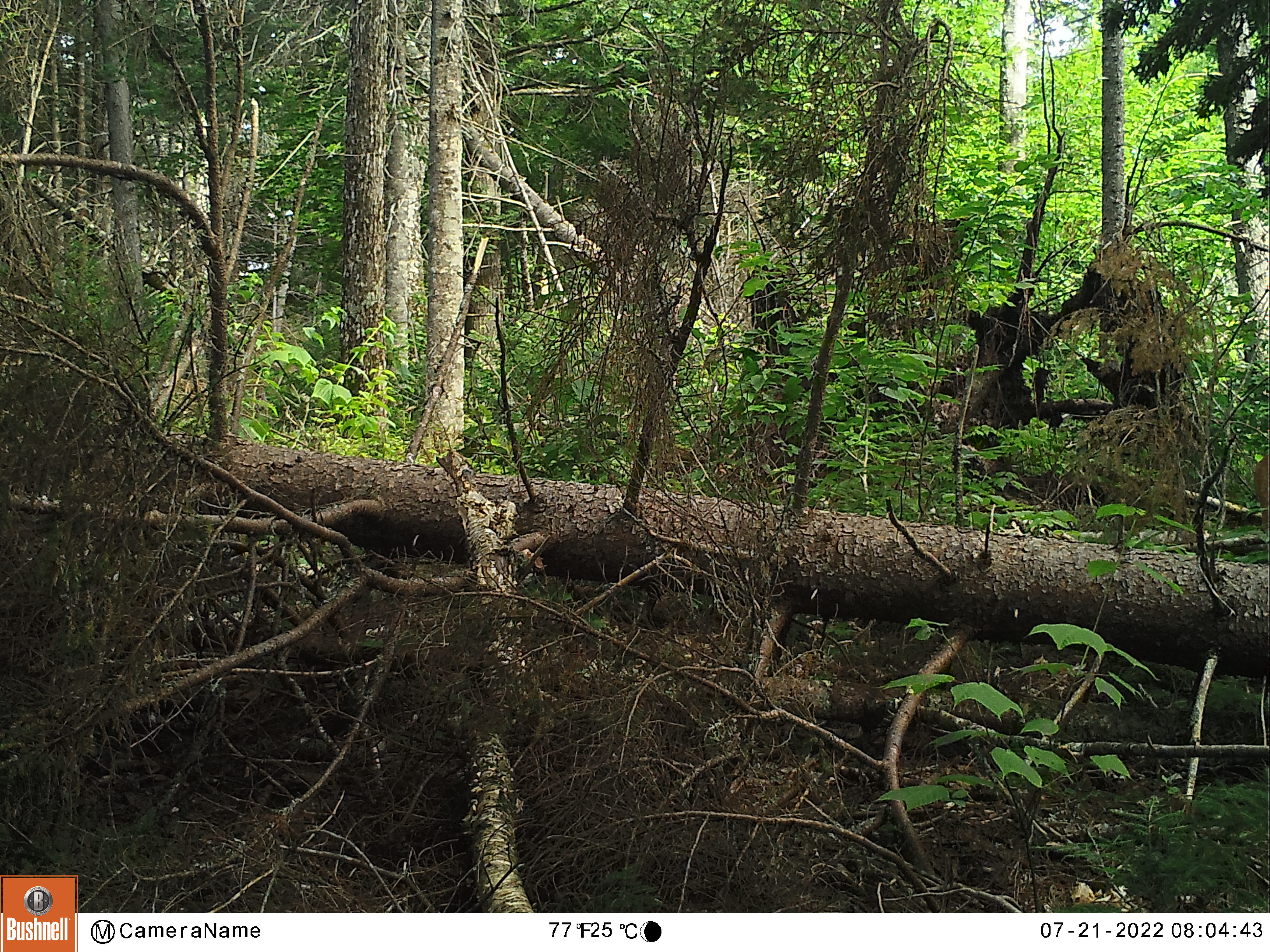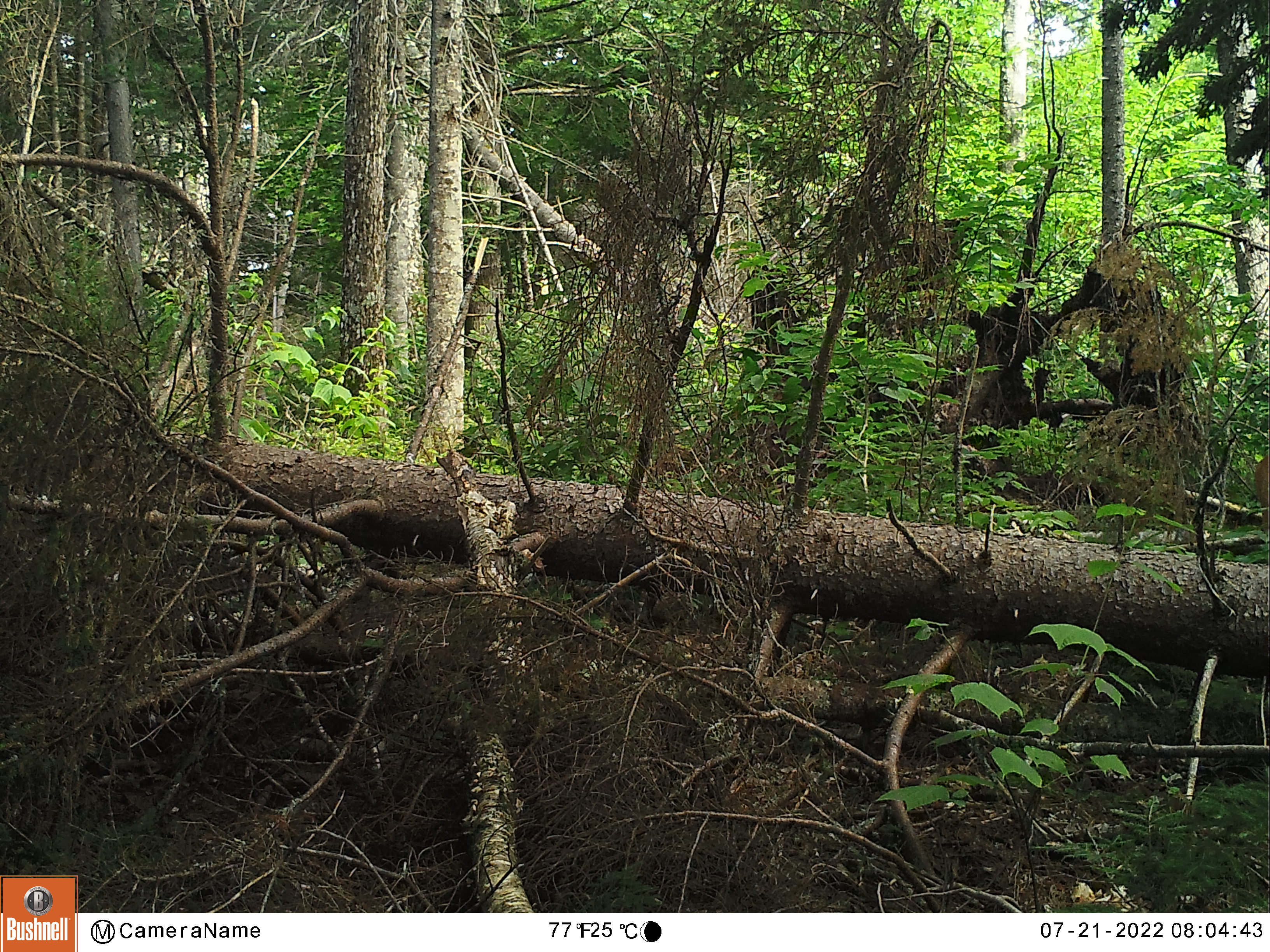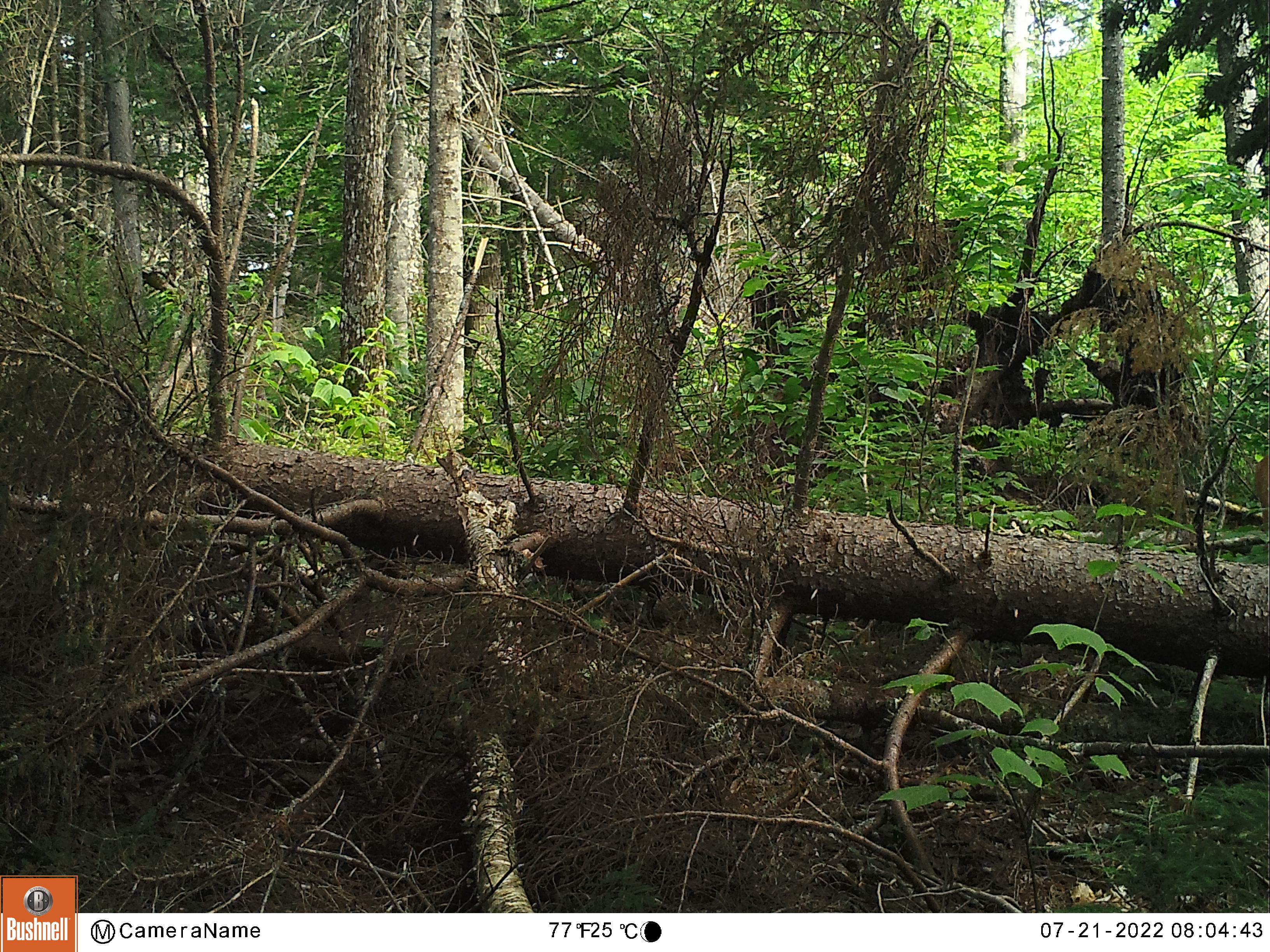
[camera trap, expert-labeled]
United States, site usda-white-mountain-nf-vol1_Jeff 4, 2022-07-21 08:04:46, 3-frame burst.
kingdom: Animalia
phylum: Chordata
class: Mammalia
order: Artiodactyla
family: Cervidae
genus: Odocoileus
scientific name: Odocoileus virginianus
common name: white-tailed deer